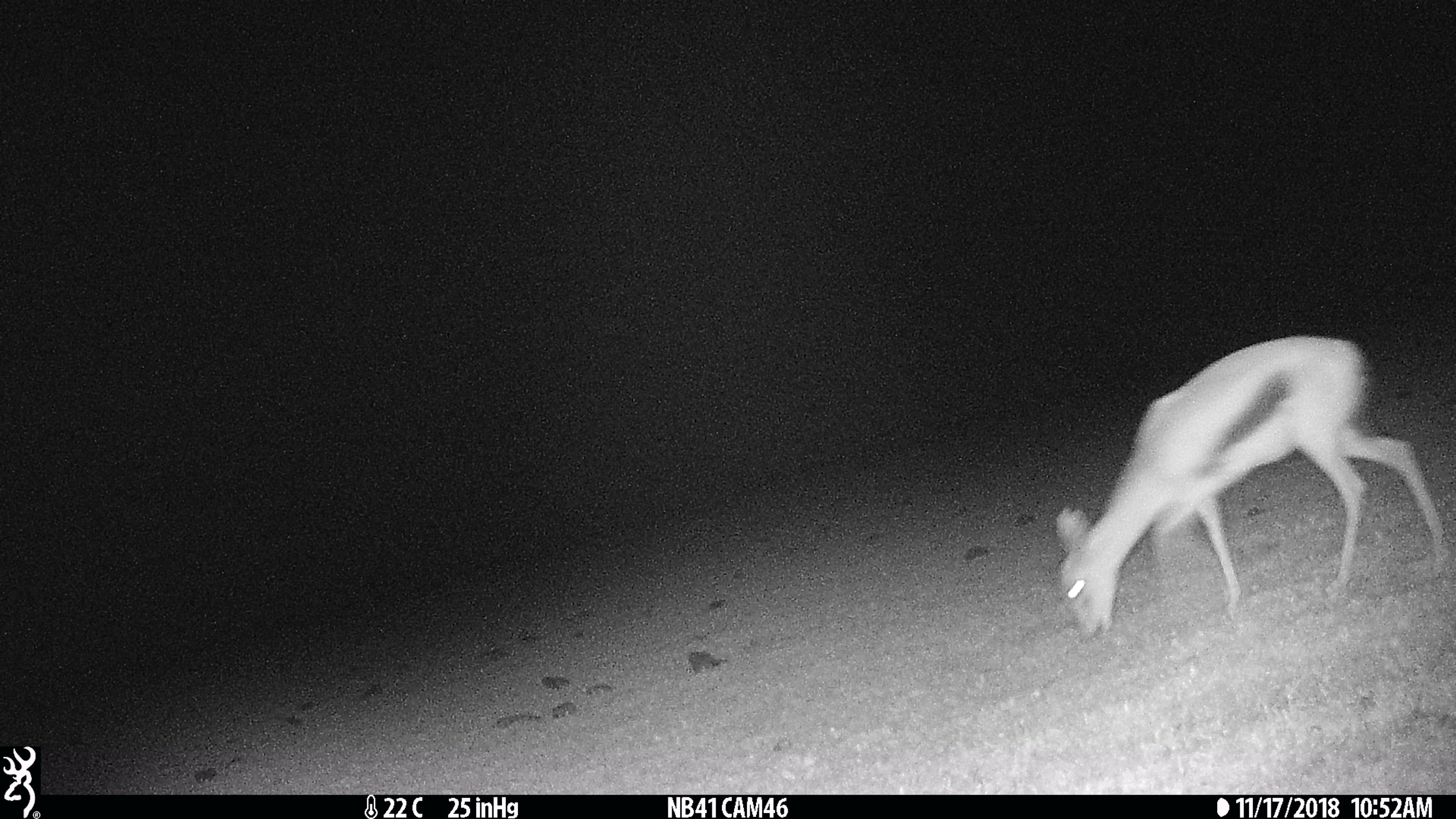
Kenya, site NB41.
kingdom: Animalia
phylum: Chordata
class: Mammalia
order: Artiodactyla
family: Bovidae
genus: Eudorcas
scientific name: Eudorcas thomsonii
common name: thomon's gazelle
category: gazelle thomsons